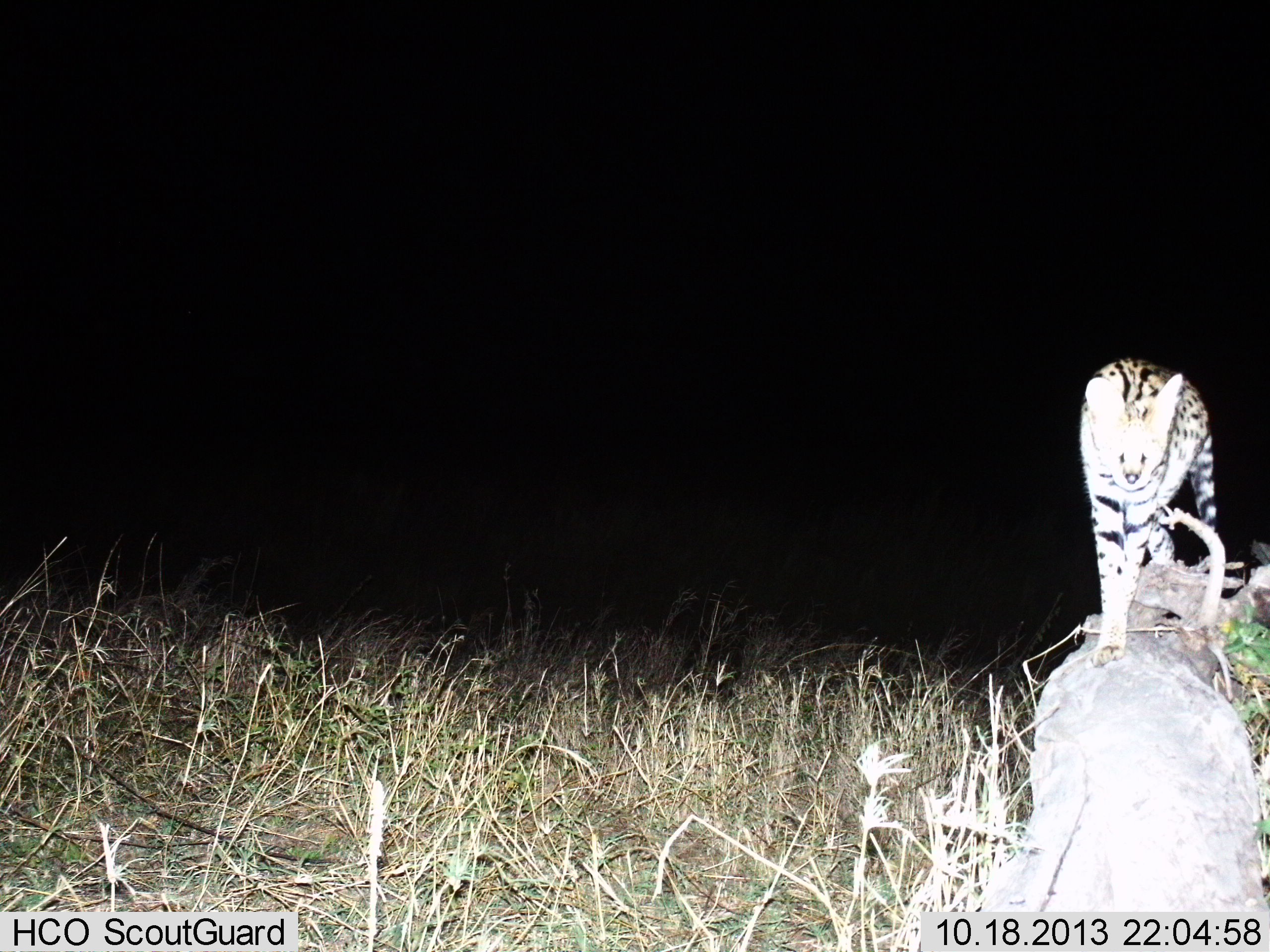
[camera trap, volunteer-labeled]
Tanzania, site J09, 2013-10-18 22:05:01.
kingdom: Animalia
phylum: Chordata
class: Mammalia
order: Carnivora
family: Felidae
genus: Leptailurus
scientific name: Leptailurus serval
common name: serval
Serval (Leptailurus serval), count 1. Behavior (volunteer vote fractions): standing 24%, resting 0%, moving 76%, interacting 0%. Young present (vote fraction): 0%. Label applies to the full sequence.